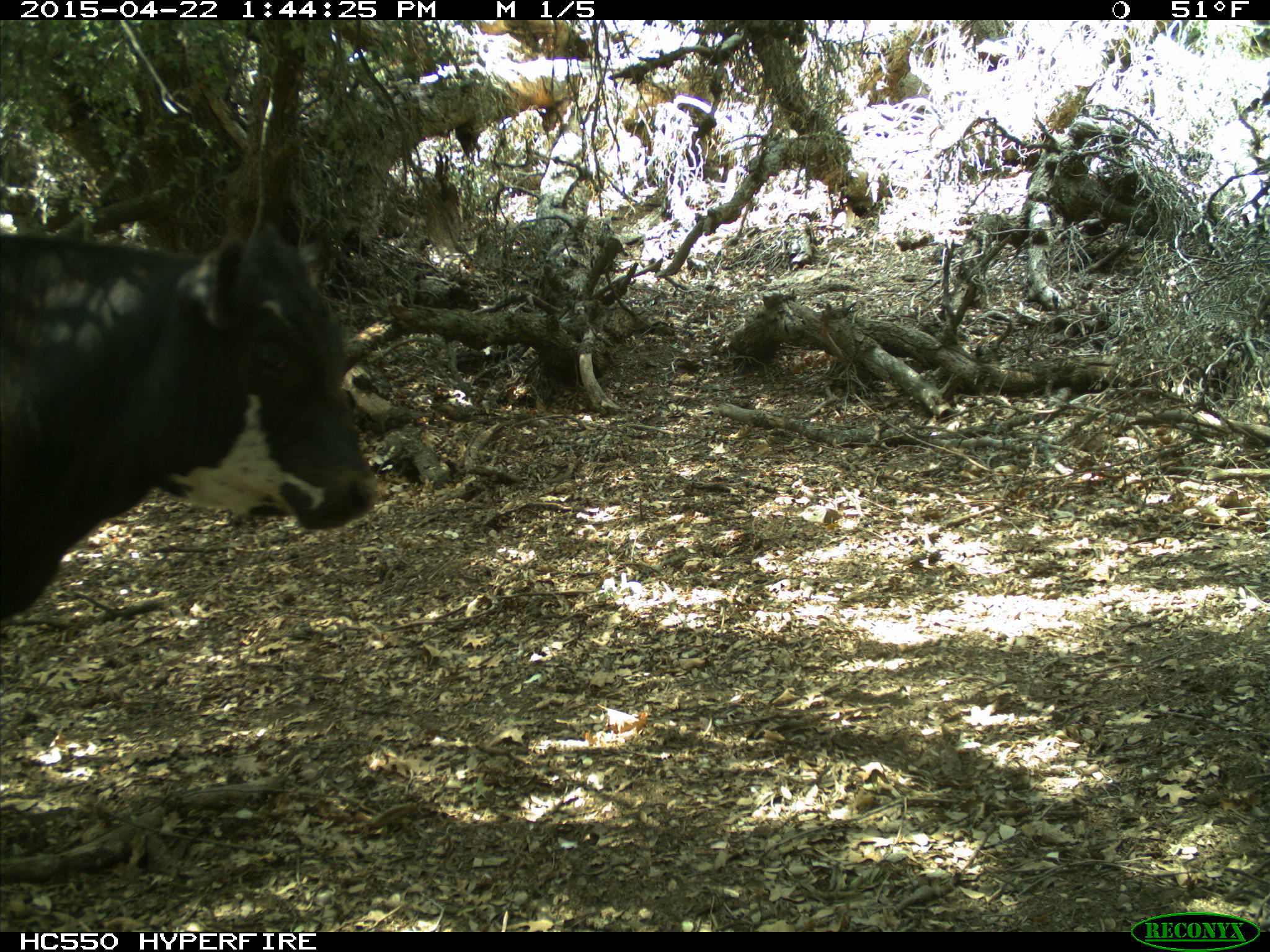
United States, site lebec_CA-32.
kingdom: Animalia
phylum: Chordata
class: Mammalia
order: Artiodactyla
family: Bovidae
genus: Bos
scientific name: Bos taurus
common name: domestic cow